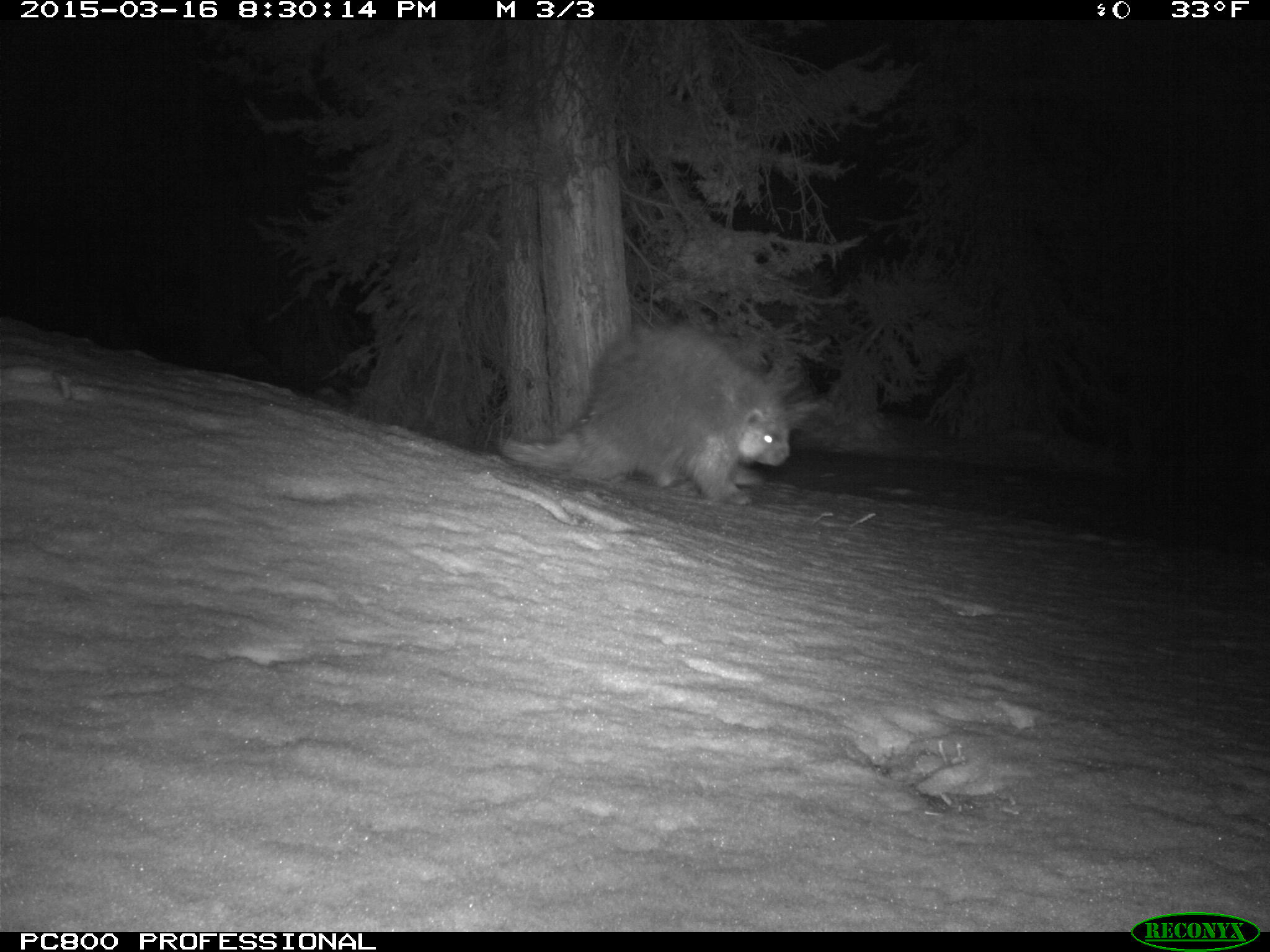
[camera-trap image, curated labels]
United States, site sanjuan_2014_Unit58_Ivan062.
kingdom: Animalia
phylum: Chordata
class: Mammalia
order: Rodentia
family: Erethizontidae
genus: Erethizon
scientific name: Erethizon dorsatum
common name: north american porcupine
Erethizon dorsatum (north american porcupine).